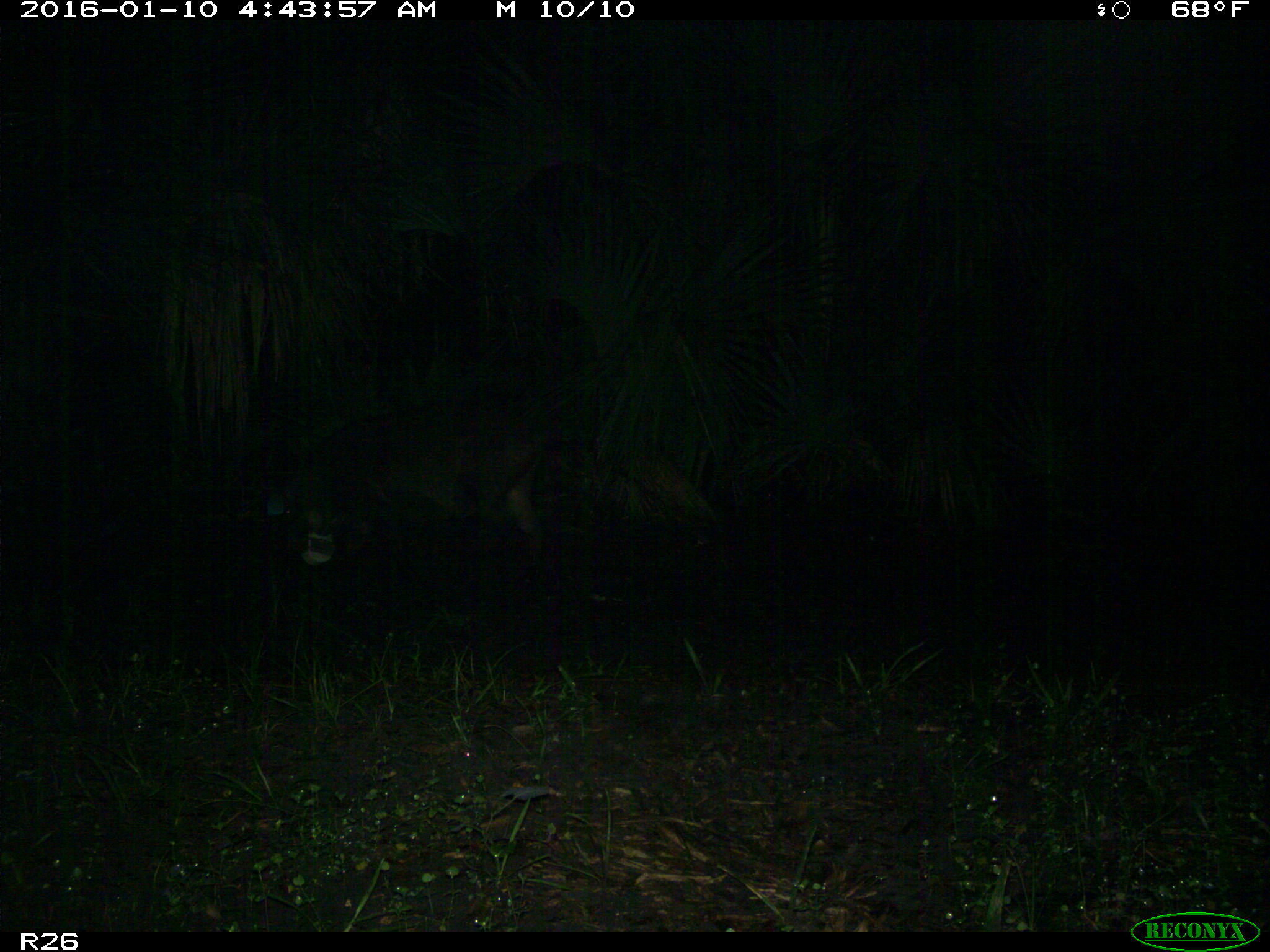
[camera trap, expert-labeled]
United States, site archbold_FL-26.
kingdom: Animalia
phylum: Chordata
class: Mammalia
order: Artiodactyla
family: Suidae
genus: Sus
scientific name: Sus scrofa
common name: wild boar